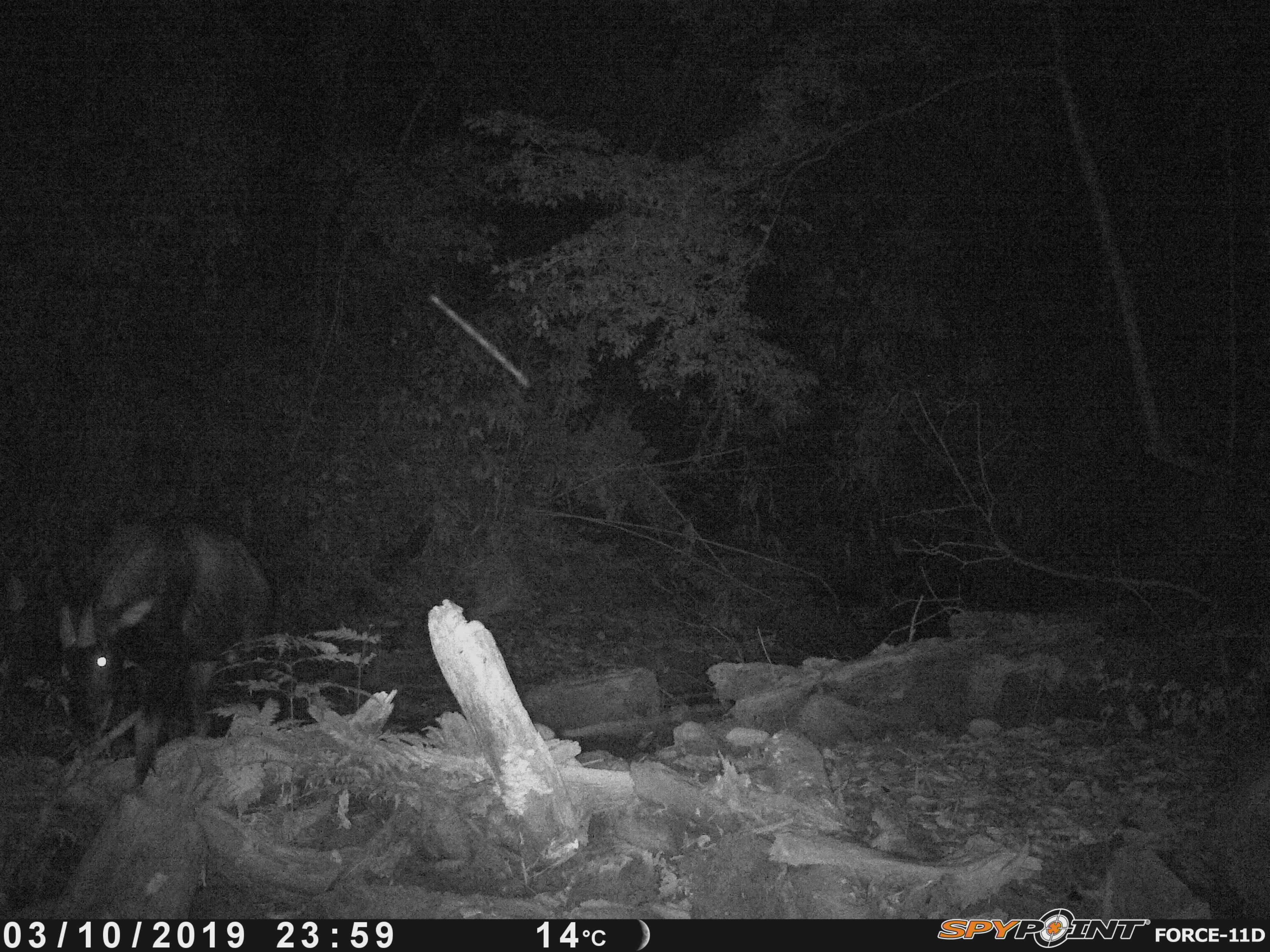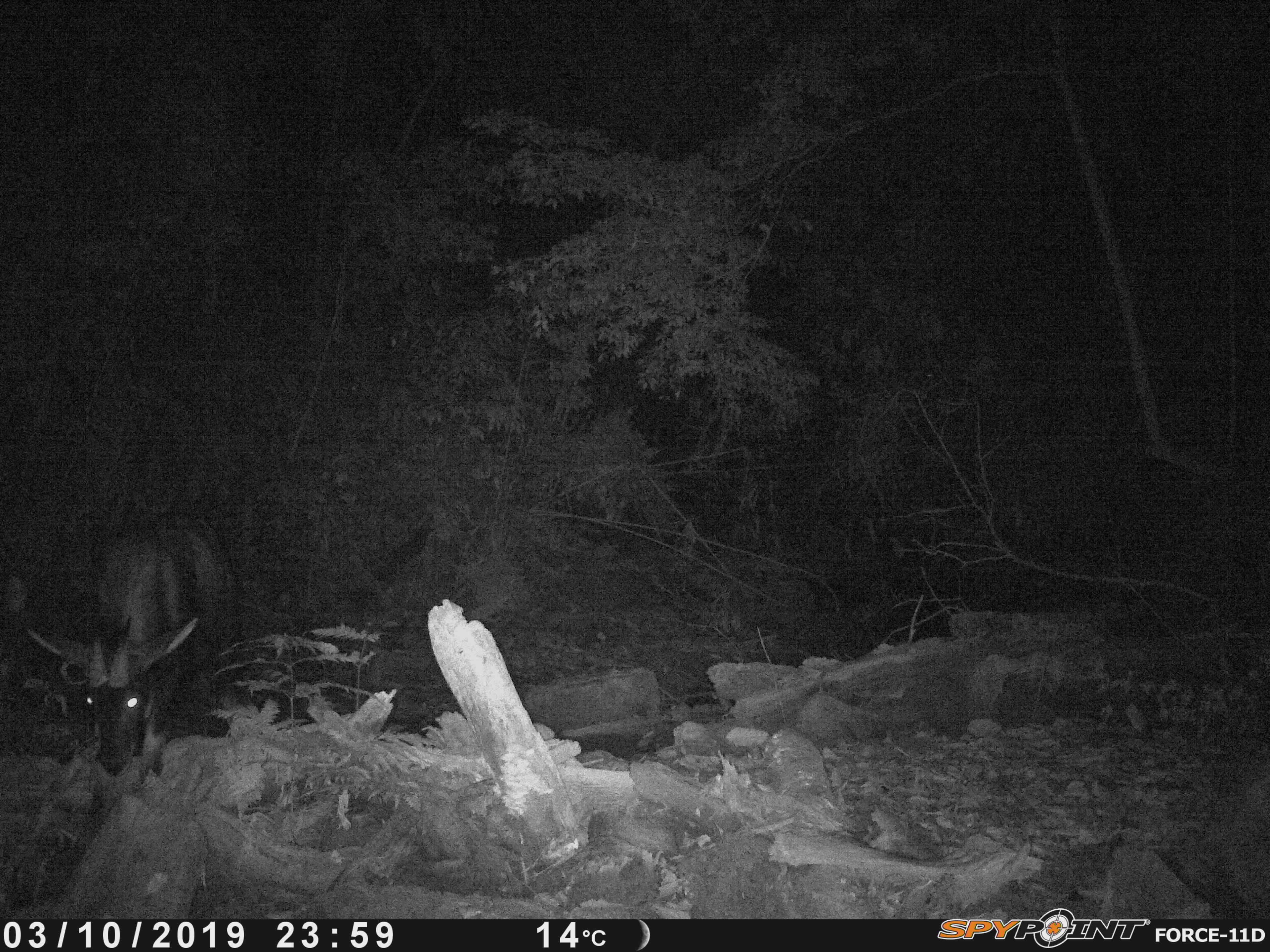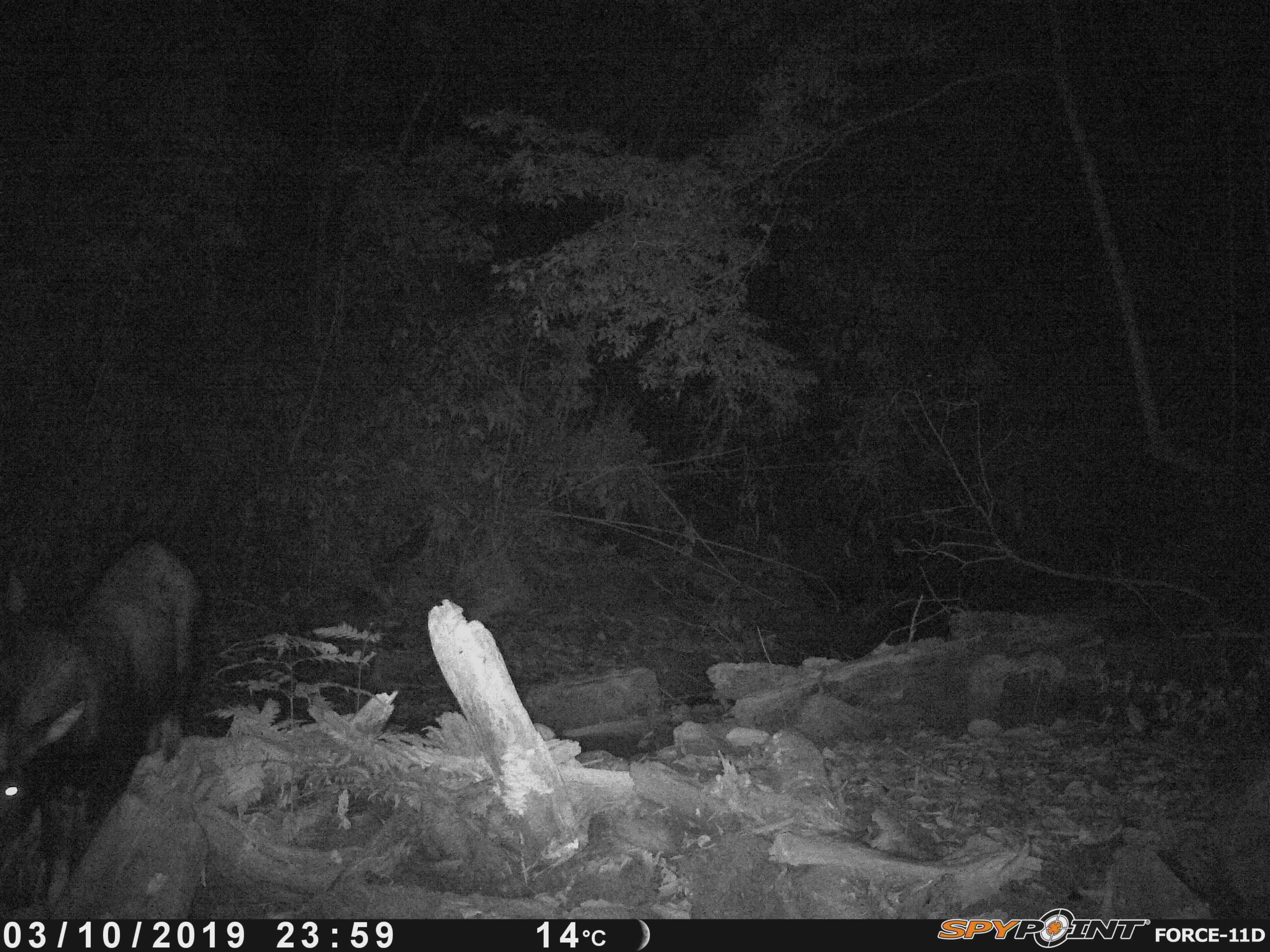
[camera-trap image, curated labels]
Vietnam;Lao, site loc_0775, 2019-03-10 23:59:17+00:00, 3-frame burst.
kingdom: Animalia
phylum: Chordata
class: Mammalia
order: Artiodactyla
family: Bovidae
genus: Capricornis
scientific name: Capricornis sumatraensis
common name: chinese serow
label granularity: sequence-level